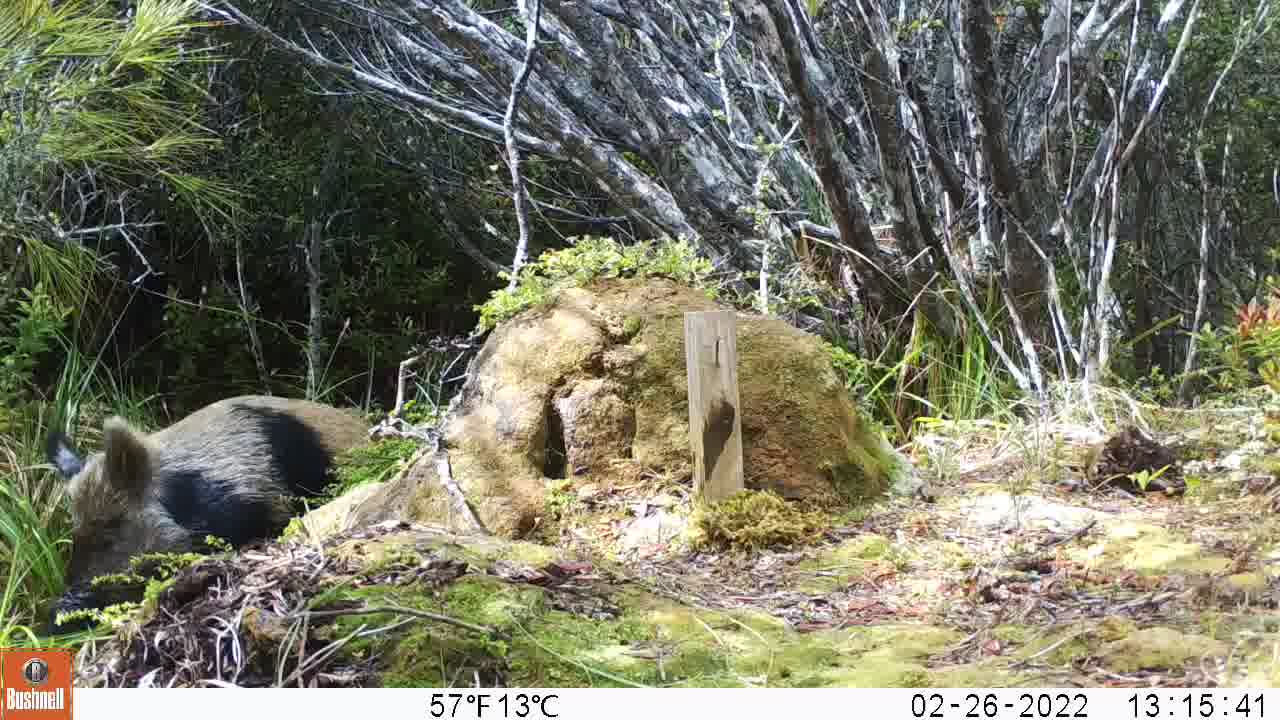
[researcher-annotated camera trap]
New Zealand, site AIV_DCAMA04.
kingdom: Animalia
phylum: Chordata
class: Mammalia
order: Artiodactyla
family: Suidae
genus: Sus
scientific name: Sus scrofa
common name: pig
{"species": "pig (Sus scrofa)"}